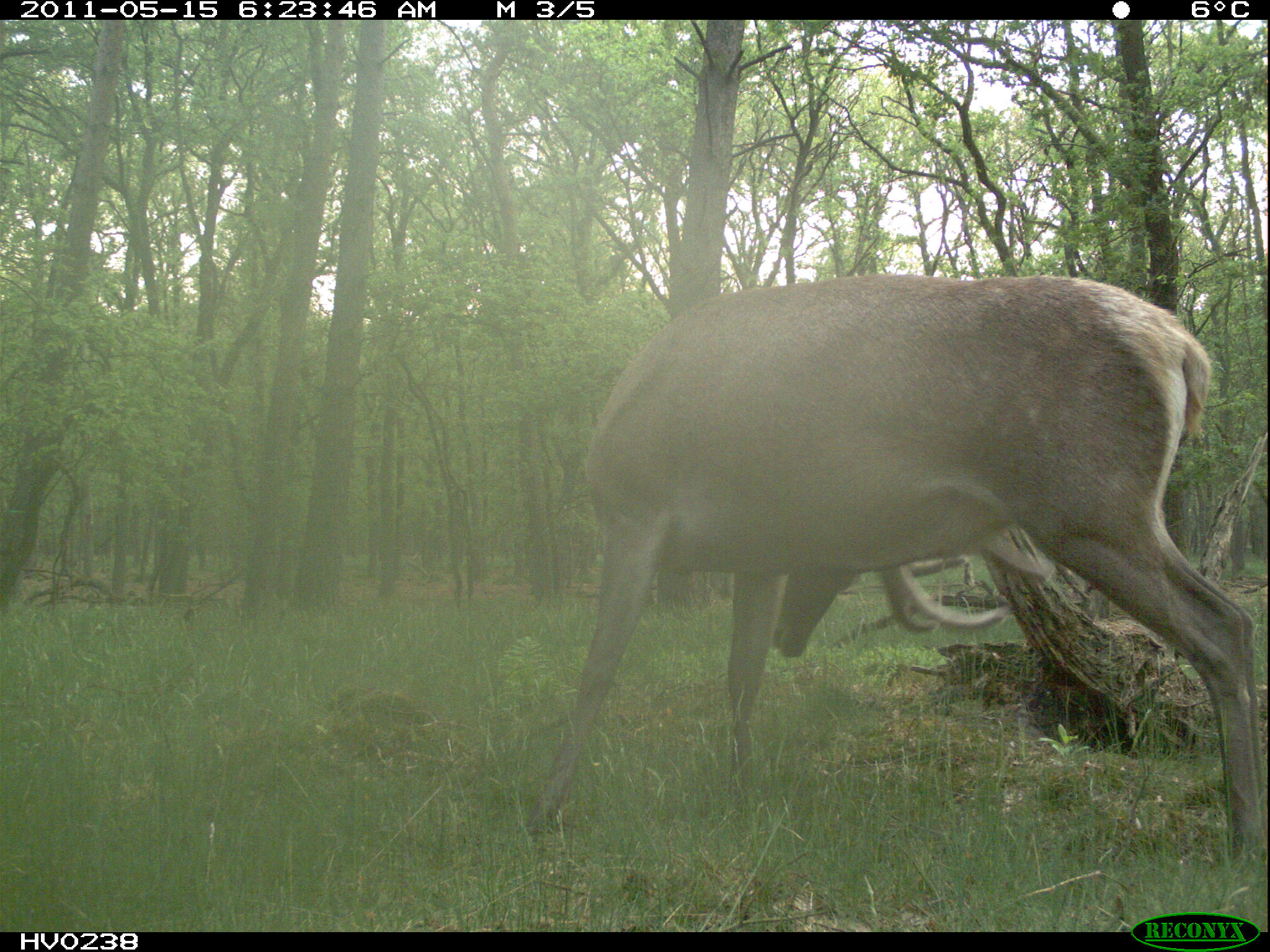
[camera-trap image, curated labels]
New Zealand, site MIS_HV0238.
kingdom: Animalia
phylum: Chordata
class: Mammalia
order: Artiodactyla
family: Cervidae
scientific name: Cervidae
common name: deer